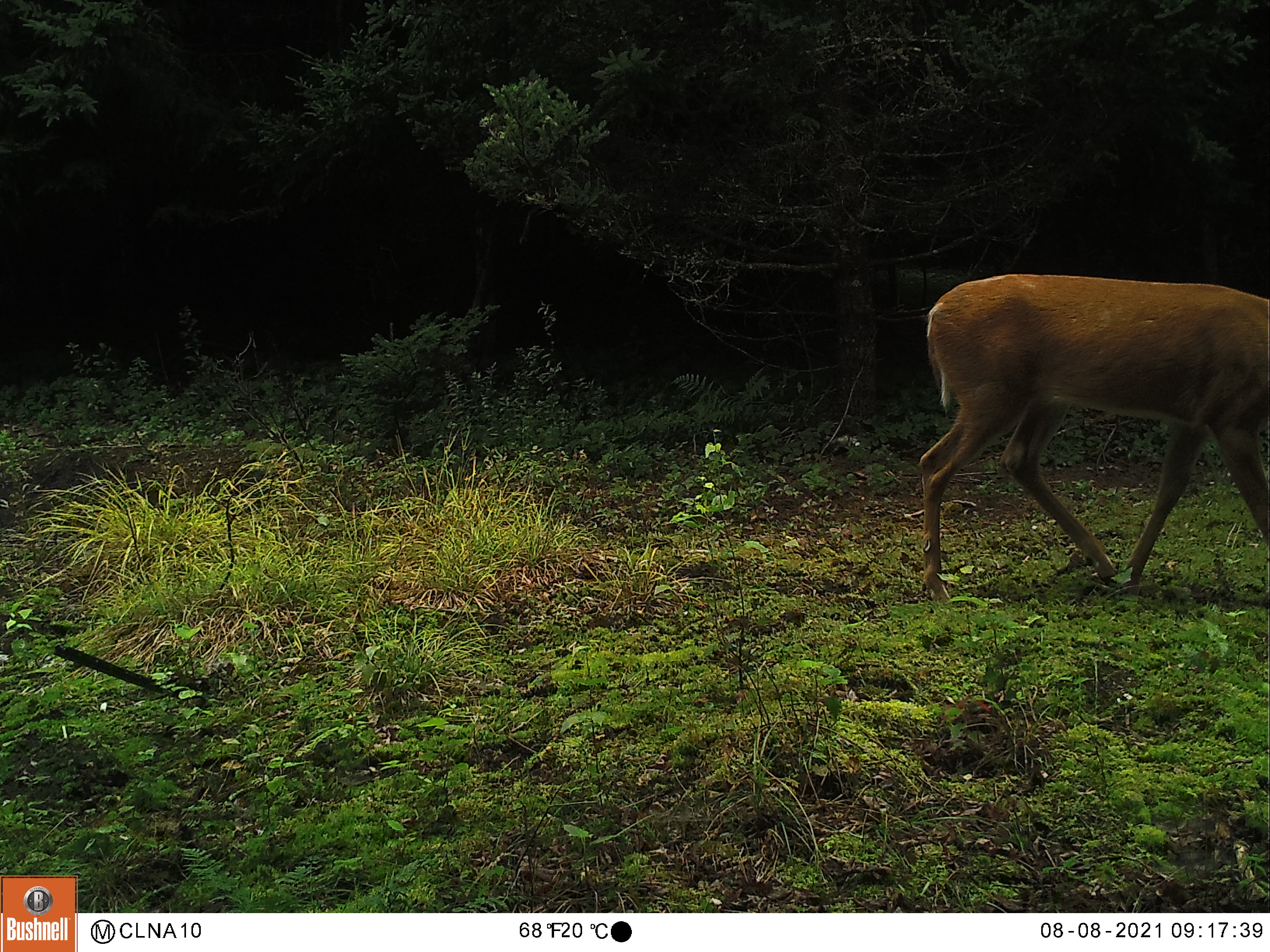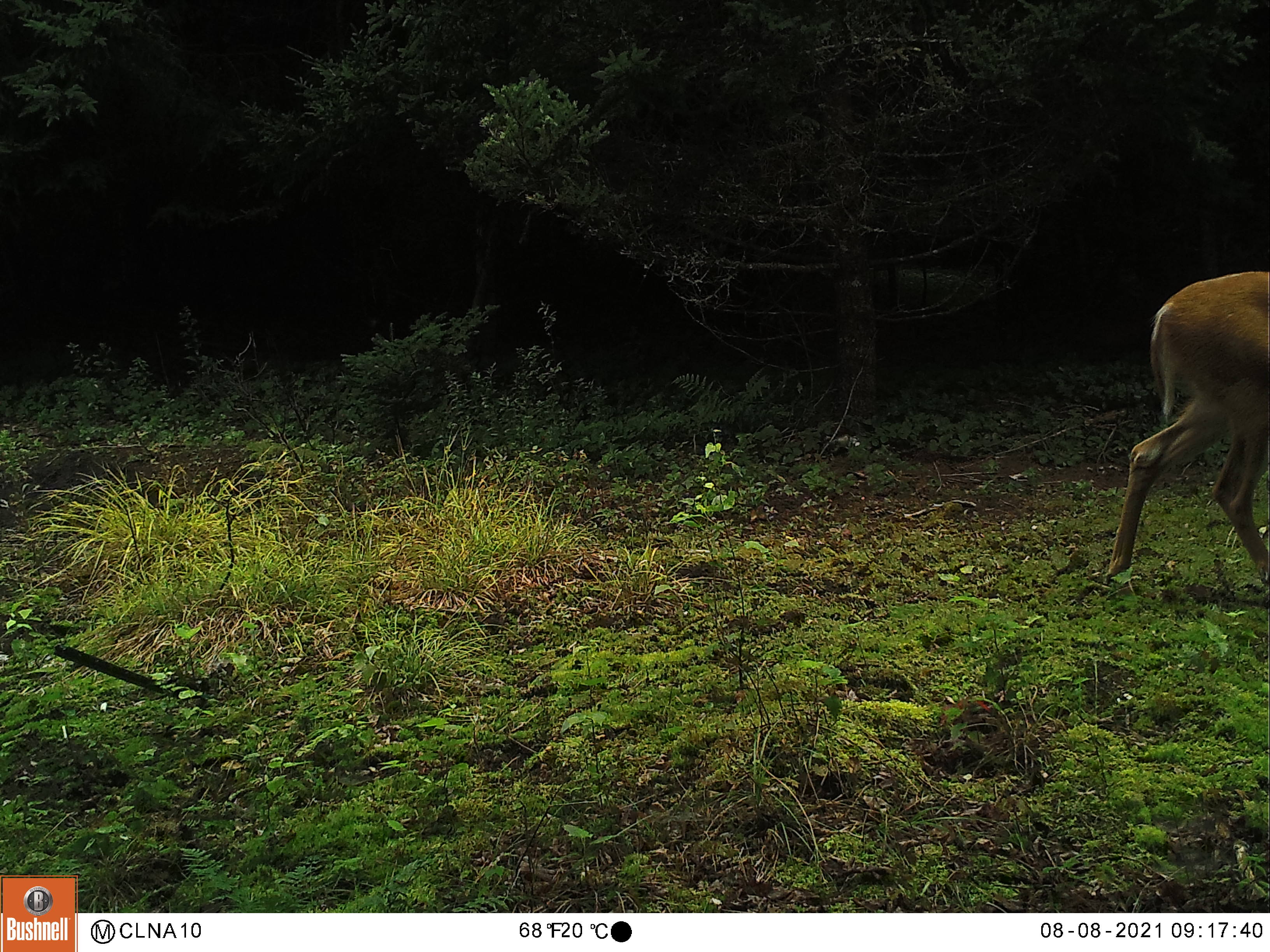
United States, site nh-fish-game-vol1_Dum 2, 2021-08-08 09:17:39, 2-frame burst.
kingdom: Animalia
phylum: Chordata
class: Mammalia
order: Artiodactyla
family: Cervidae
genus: Odocoileus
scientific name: Odocoileus virginianus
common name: white-tailed deer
White-tailed deer (Odocoileus virginianus).